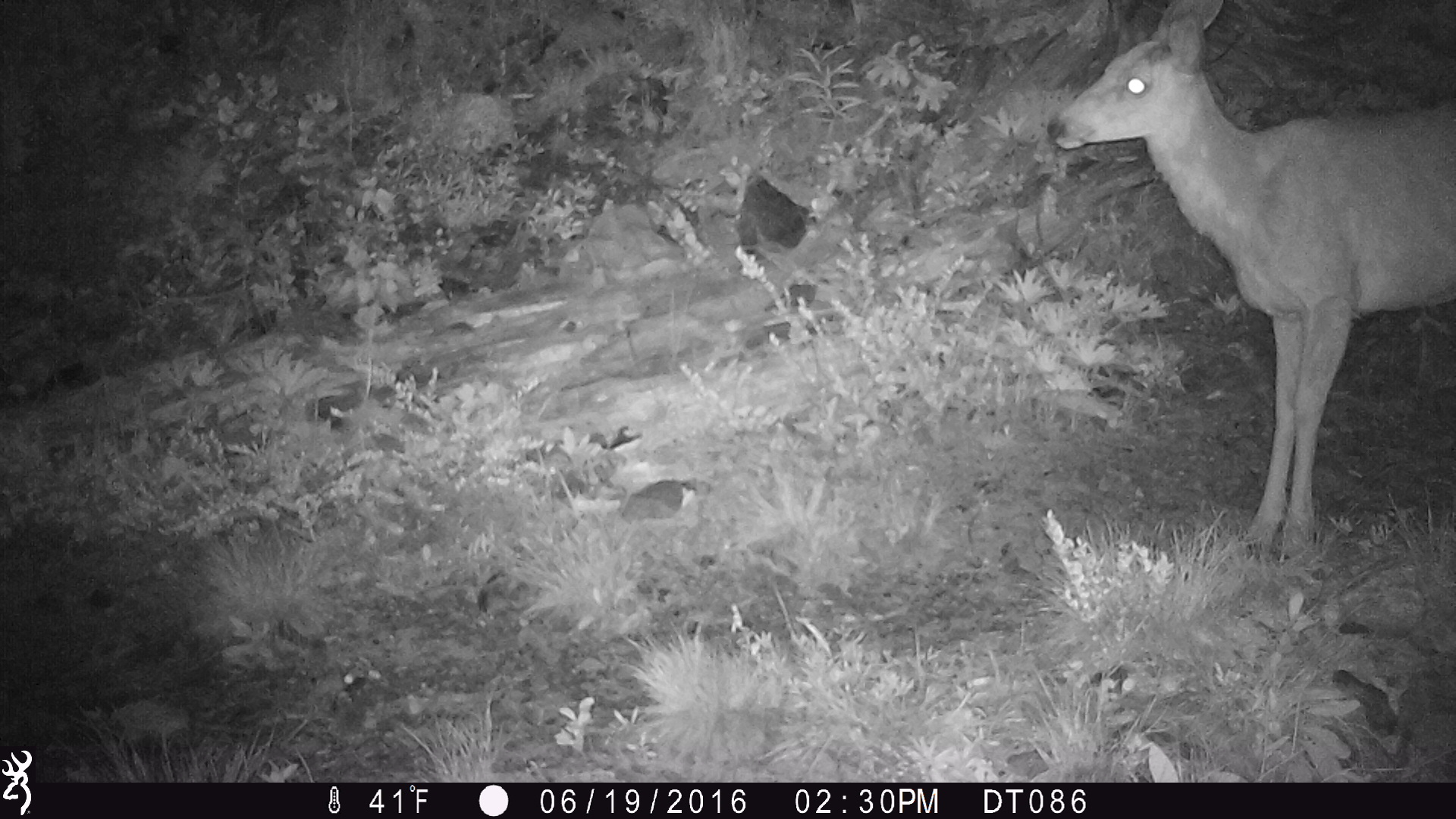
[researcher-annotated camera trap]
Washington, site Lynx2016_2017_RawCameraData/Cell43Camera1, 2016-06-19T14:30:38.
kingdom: Animalia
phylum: Chordata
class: Mammalia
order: Artiodactyla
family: Cervidae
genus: Odocoileus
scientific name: Odocoileus hemionus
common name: mule deer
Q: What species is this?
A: Odocoileus hemionus (mule deer).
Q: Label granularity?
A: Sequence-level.